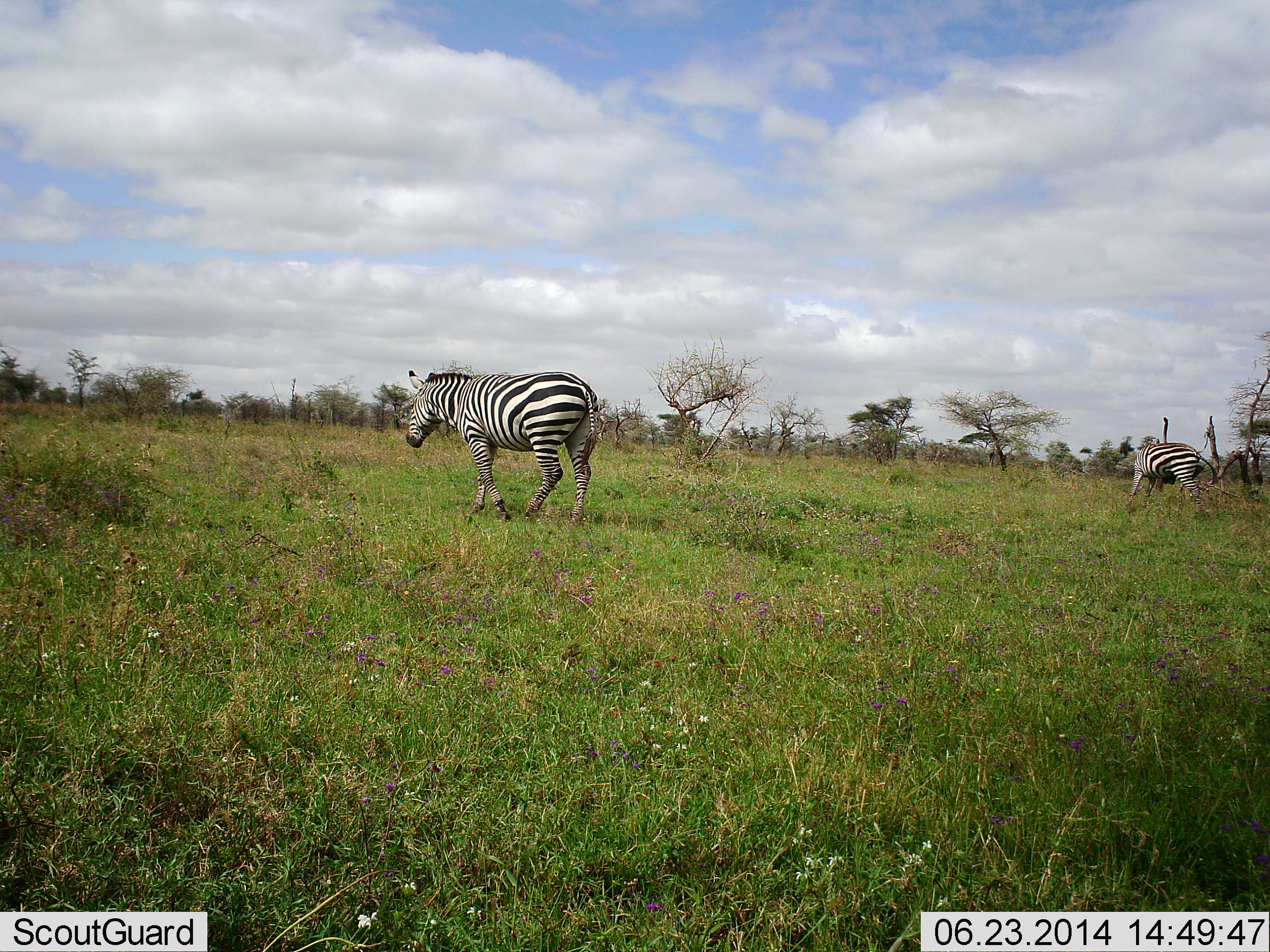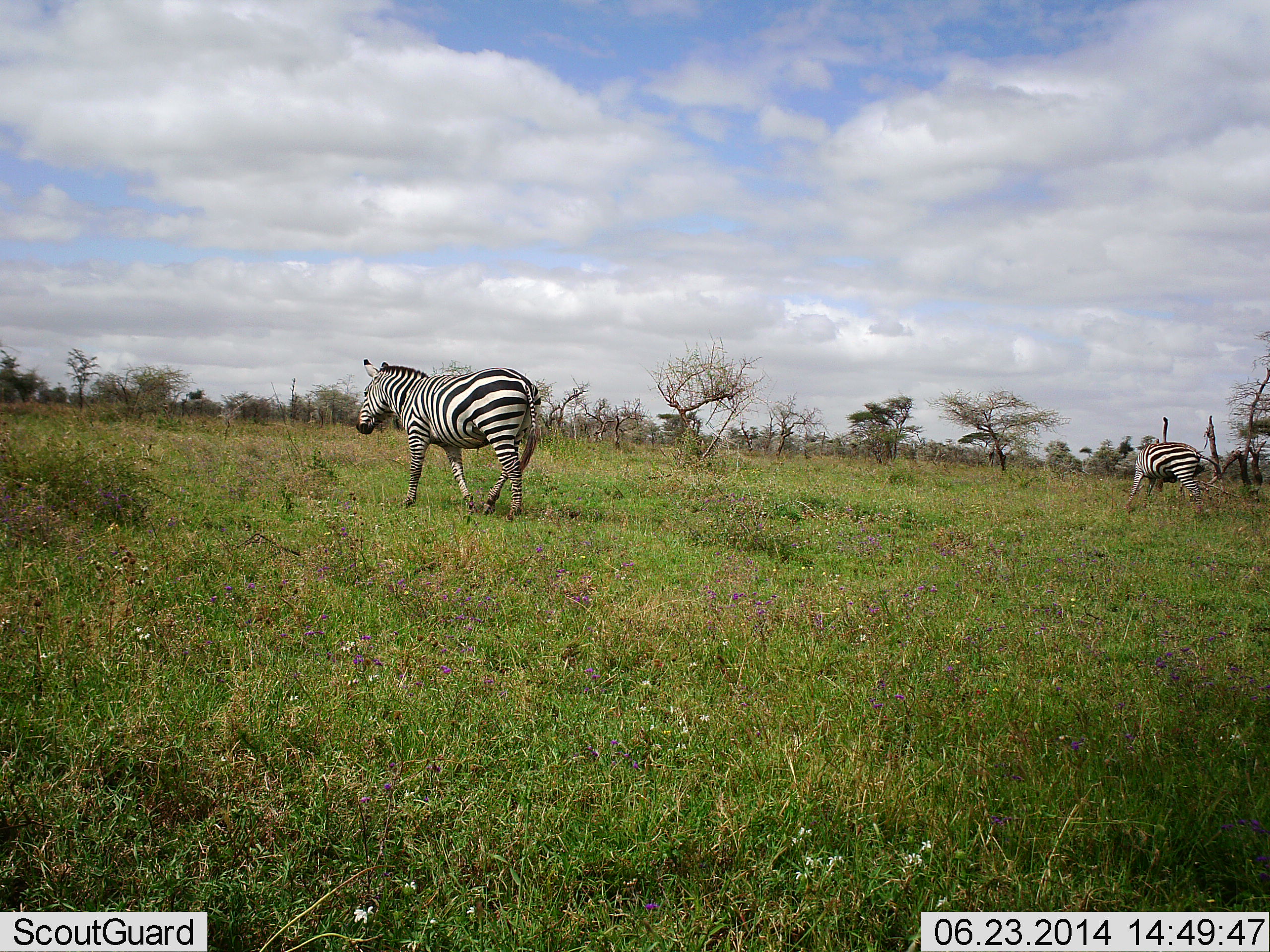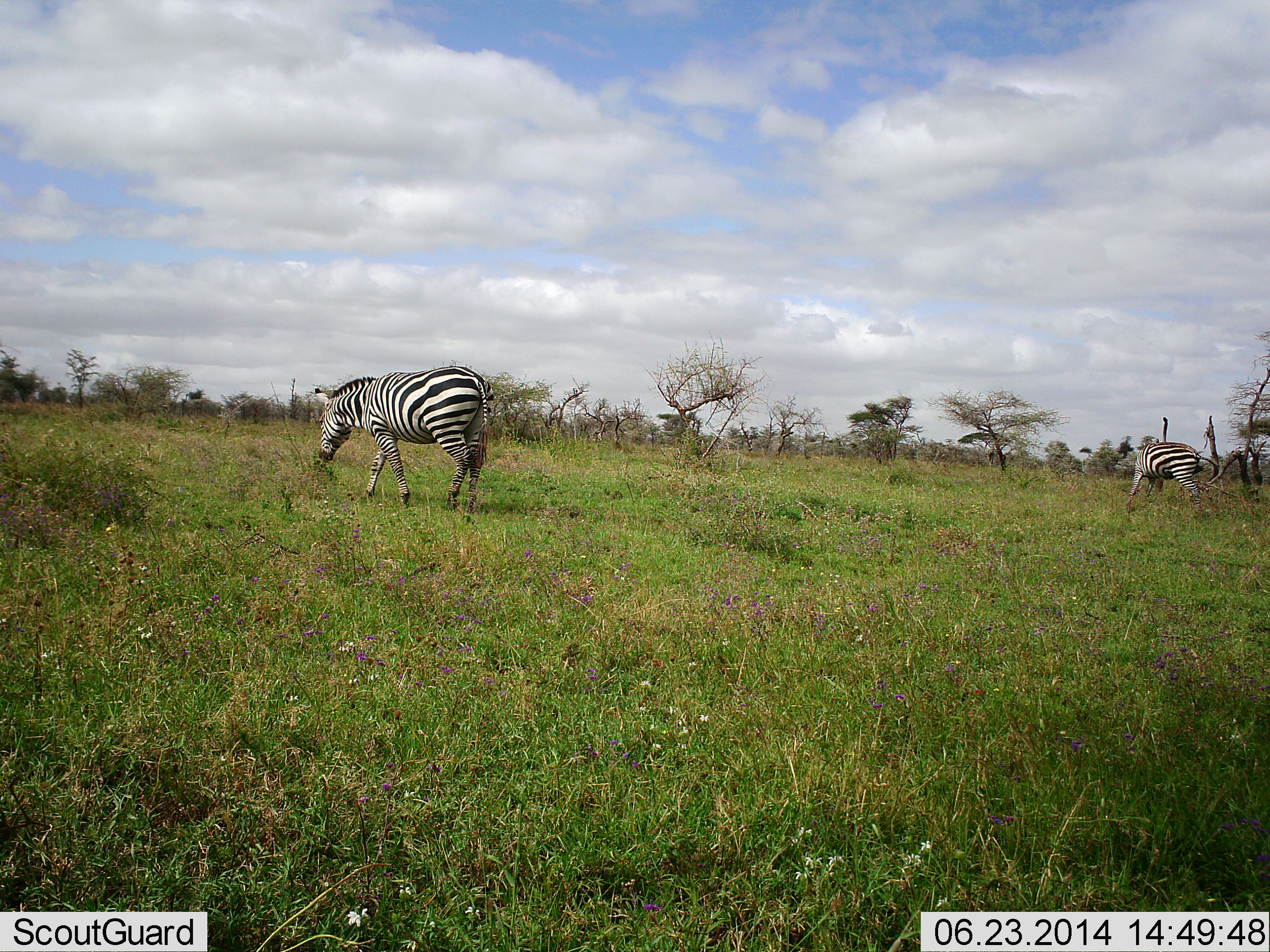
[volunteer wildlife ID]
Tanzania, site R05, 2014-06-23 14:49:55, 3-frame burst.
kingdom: Animalia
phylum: Chordata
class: Mammalia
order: Perissodactyla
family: Equidae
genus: Equus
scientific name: Equus quagga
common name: plains zebra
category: zebra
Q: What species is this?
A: Zebra (plains zebra) (Equus quagga).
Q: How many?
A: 2.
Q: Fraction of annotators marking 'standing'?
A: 30%.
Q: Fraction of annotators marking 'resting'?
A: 0%.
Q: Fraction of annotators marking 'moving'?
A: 100%.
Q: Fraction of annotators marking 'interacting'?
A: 0%.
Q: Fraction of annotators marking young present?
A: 0%.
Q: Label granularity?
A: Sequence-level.